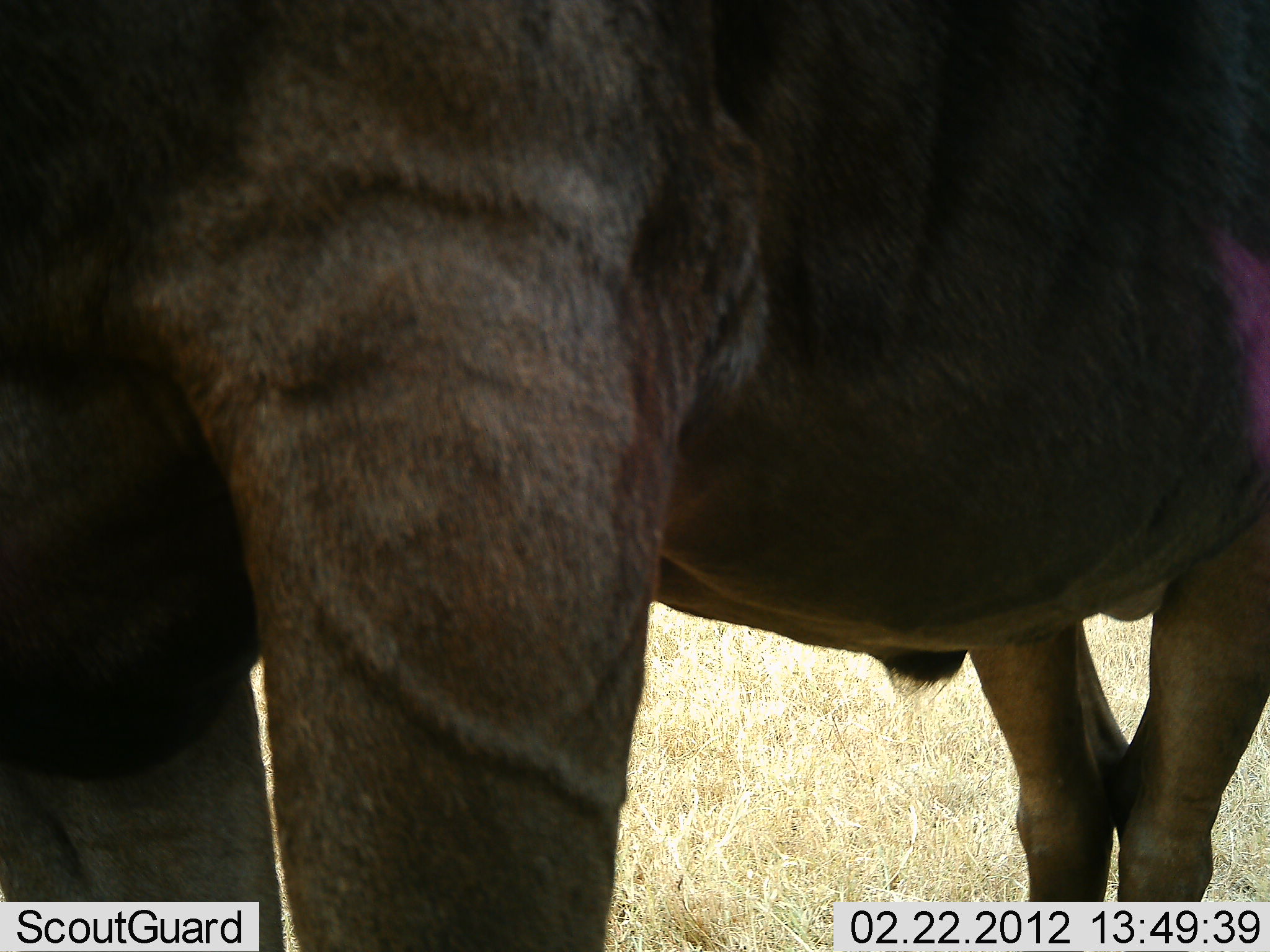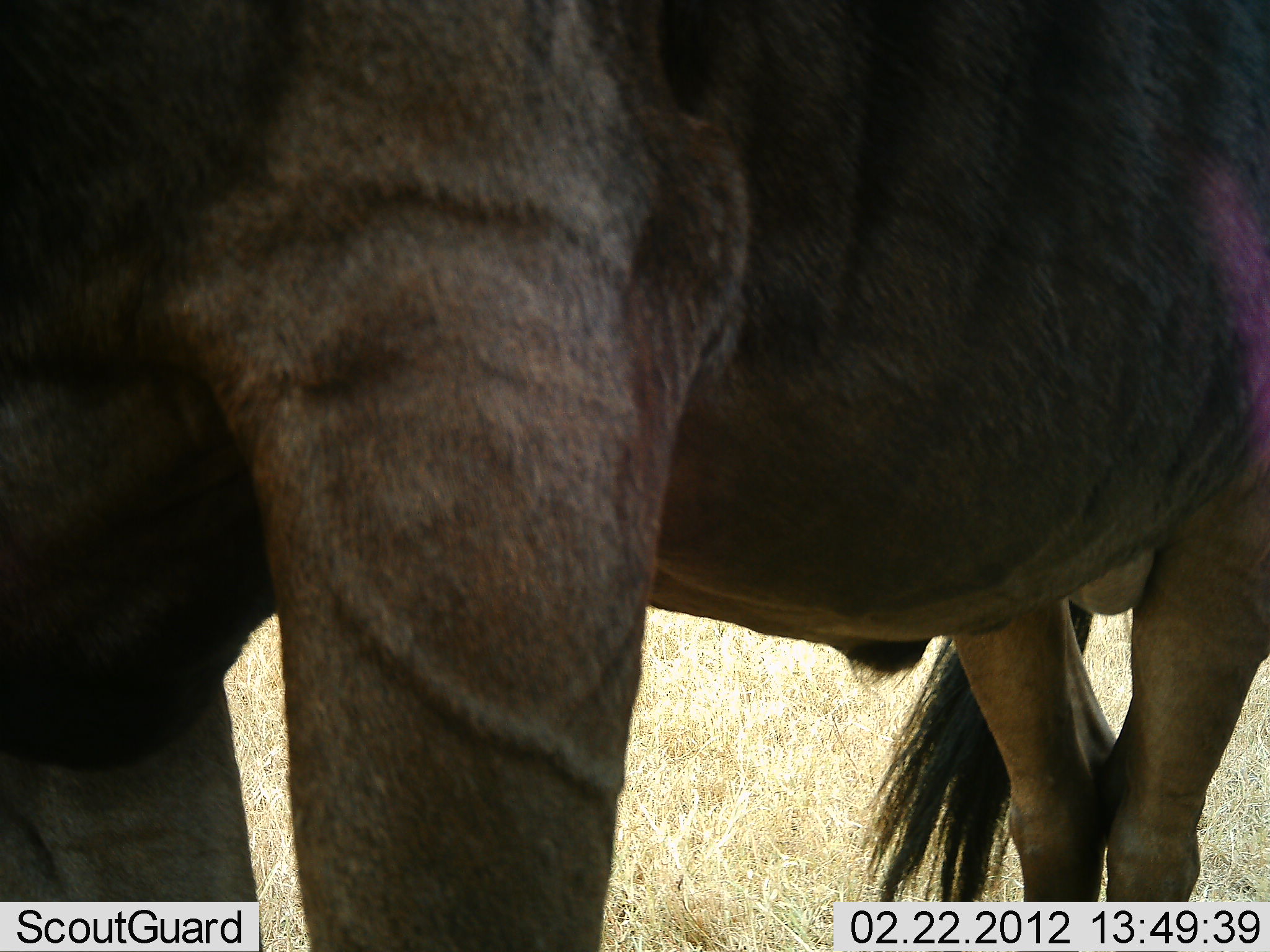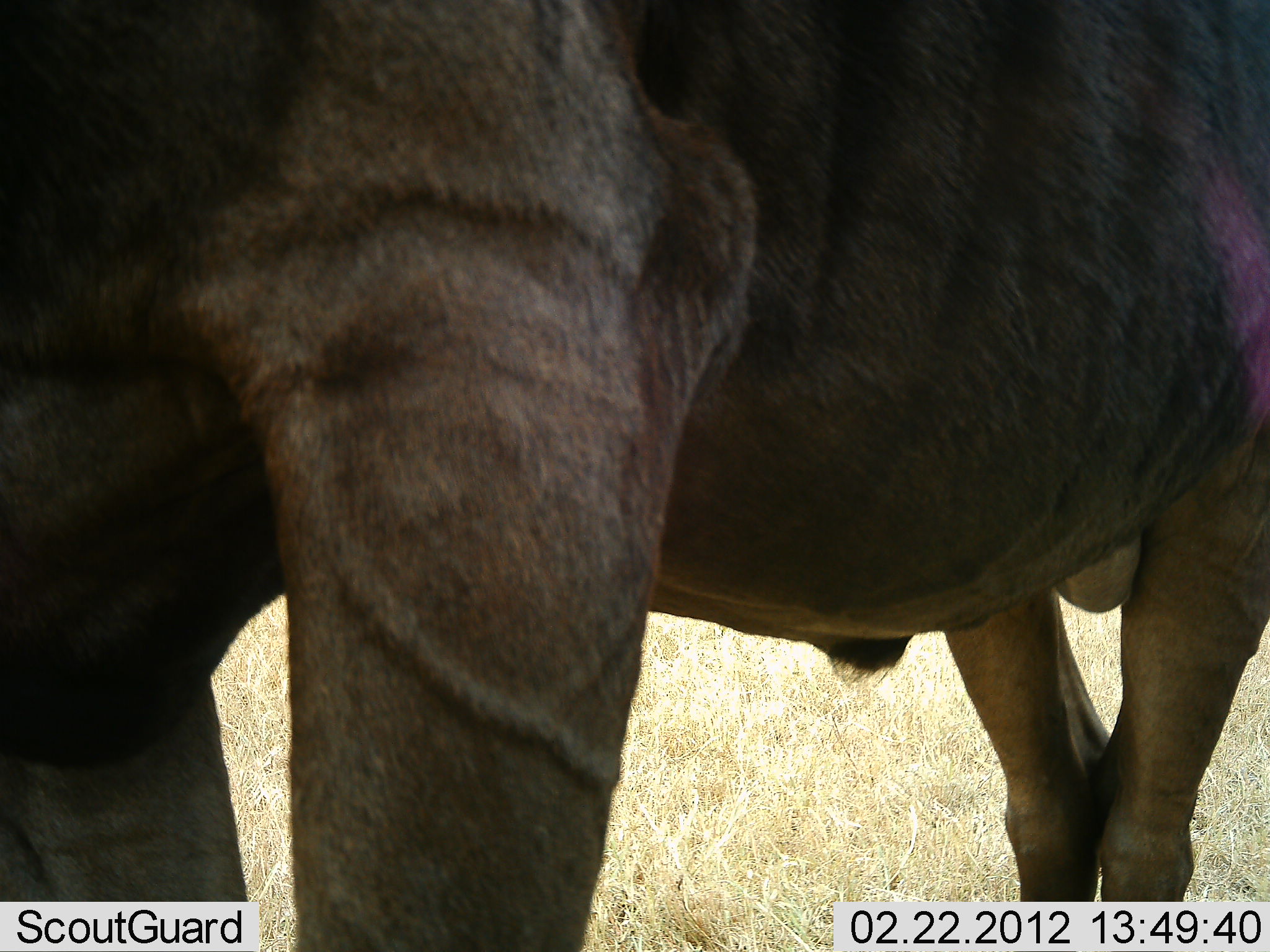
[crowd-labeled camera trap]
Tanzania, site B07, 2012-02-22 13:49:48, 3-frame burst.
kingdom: Animalia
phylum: Chordata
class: Mammalia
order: Artiodactyla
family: Bovidae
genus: Connochaetes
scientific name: Connochaetes taurinus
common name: blue wildebeest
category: wildebeest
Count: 1.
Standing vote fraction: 94%.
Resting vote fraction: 0%.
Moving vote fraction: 6%.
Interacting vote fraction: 0%.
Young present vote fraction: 0%.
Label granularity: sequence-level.